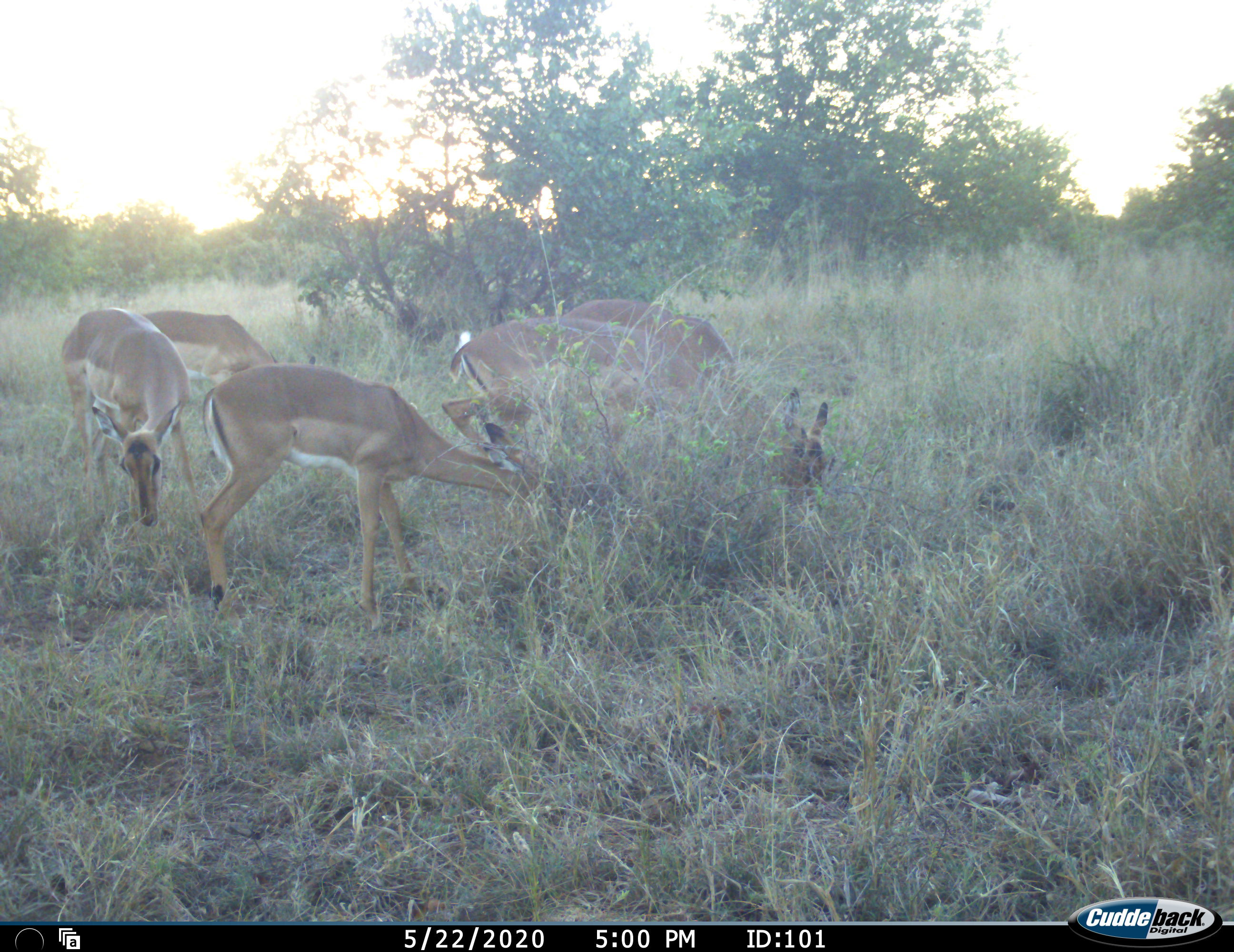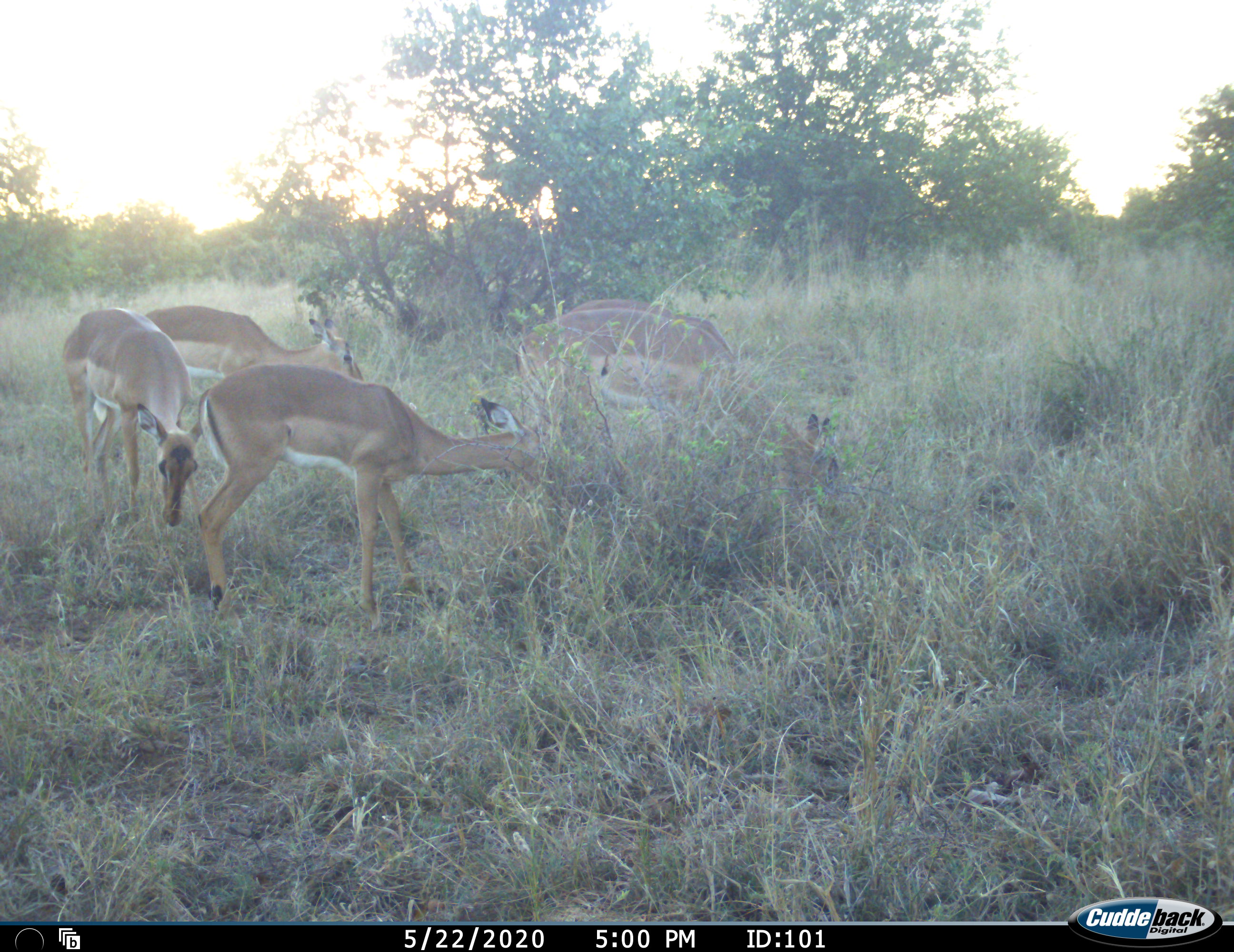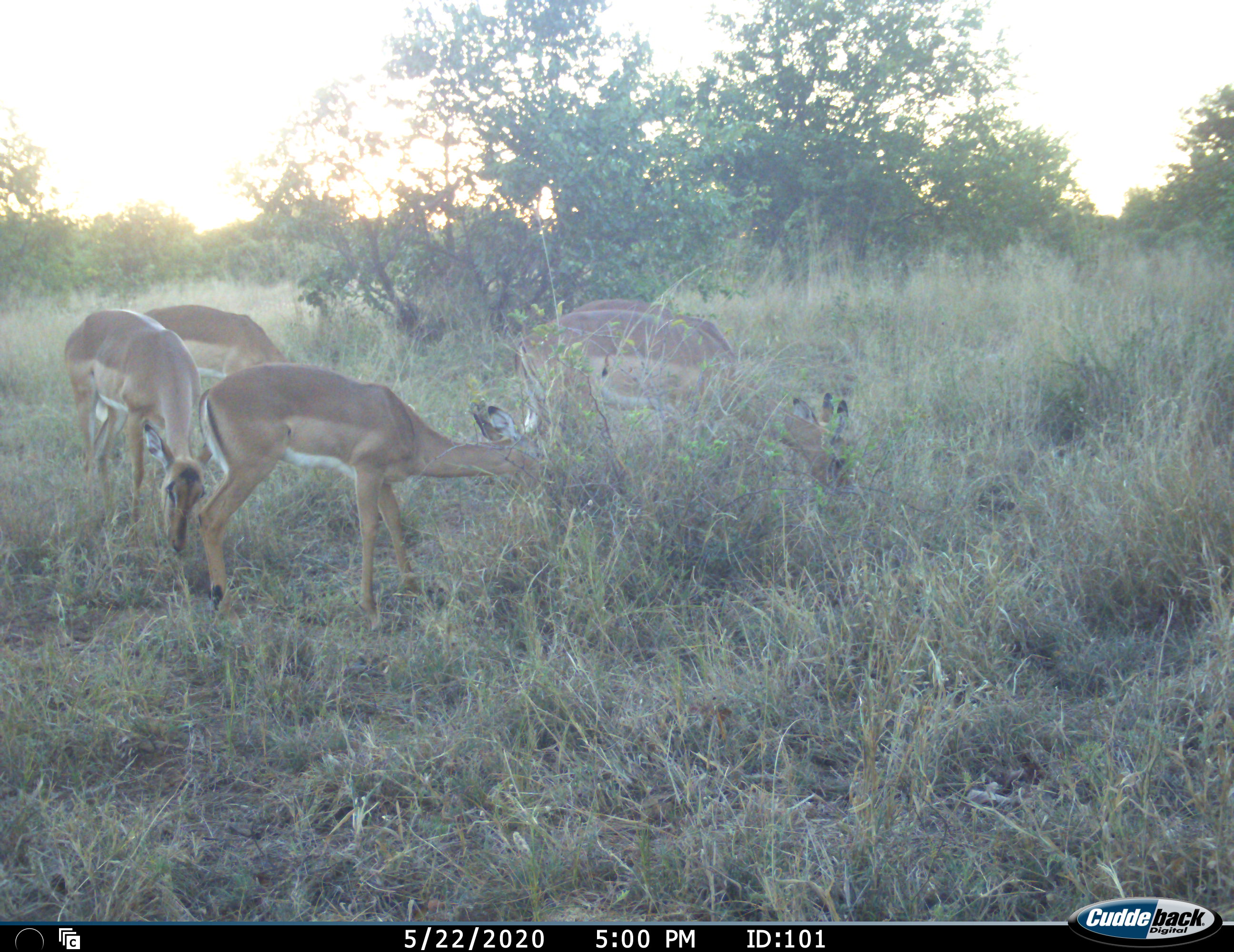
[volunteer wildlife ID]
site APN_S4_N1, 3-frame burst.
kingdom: Animalia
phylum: Chordata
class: Mammalia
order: Artiodactyla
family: Bovidae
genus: Aepyceros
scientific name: Aepyceros melampus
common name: impala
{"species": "impala (Aepyceros melampus)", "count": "5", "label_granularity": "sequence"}